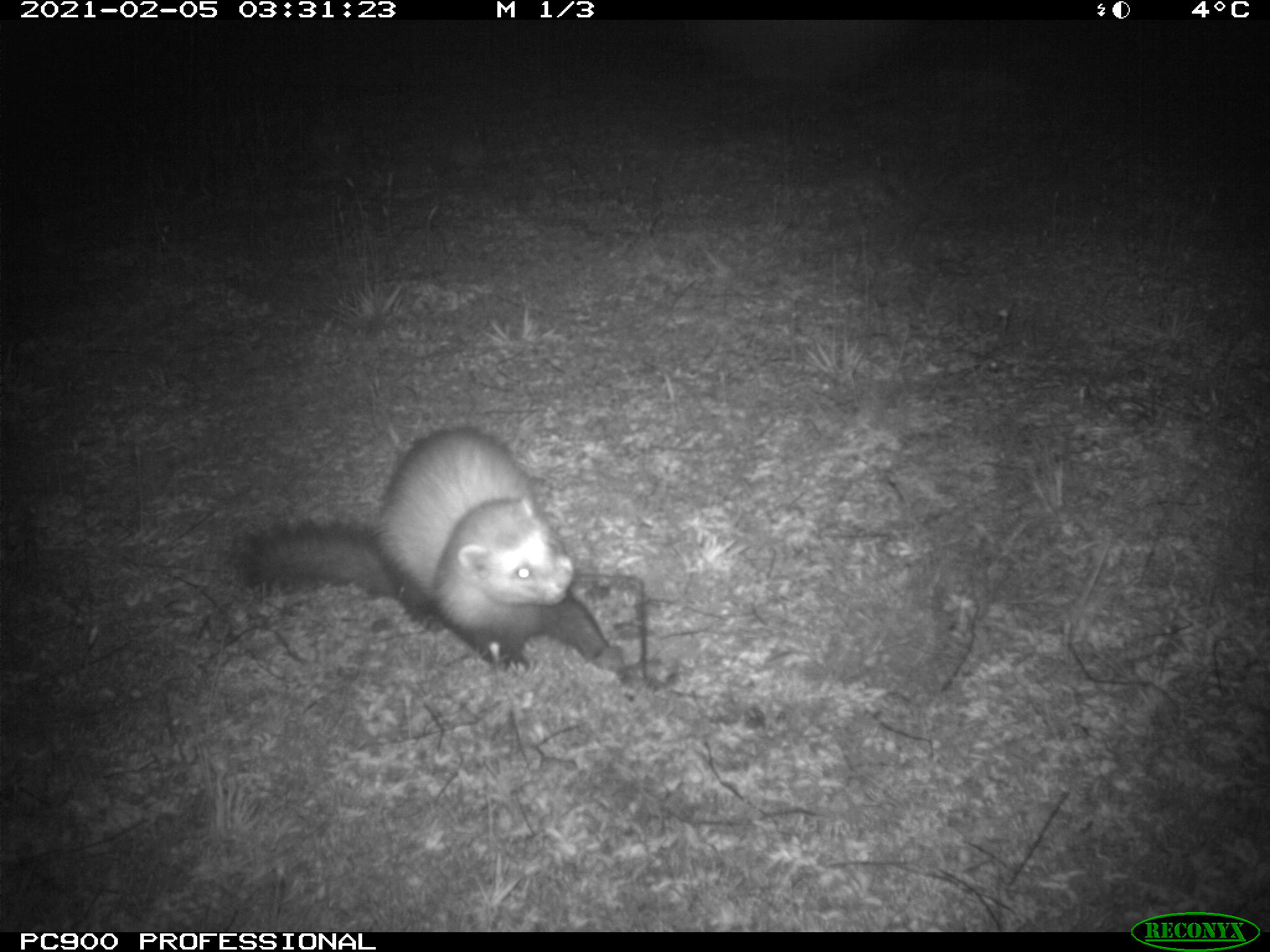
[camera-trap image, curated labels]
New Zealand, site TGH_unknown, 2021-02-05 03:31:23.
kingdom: Animalia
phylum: Chordata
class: Mammalia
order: Carnivora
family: Mustelidae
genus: Mustela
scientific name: Mustela furo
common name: ferret